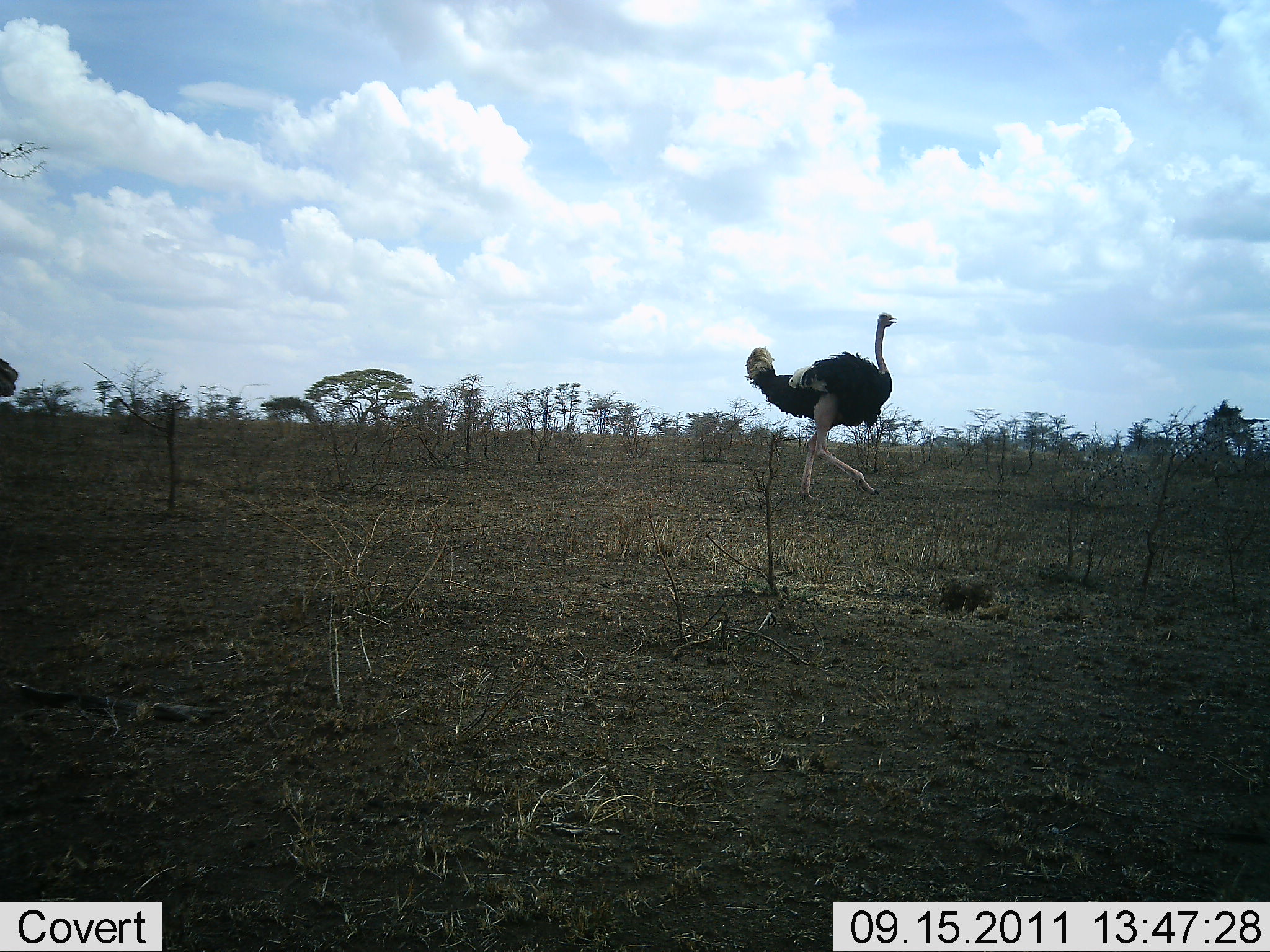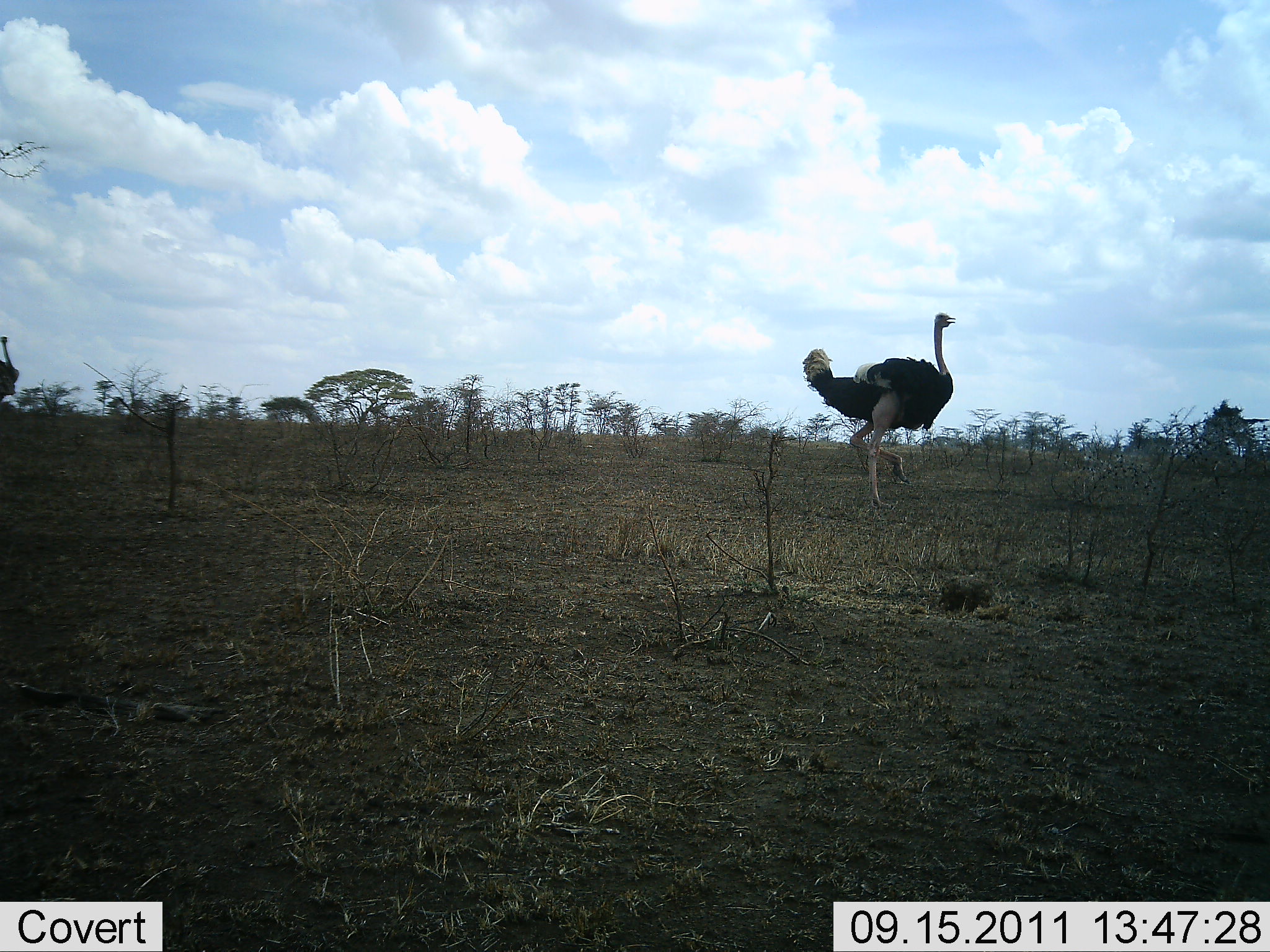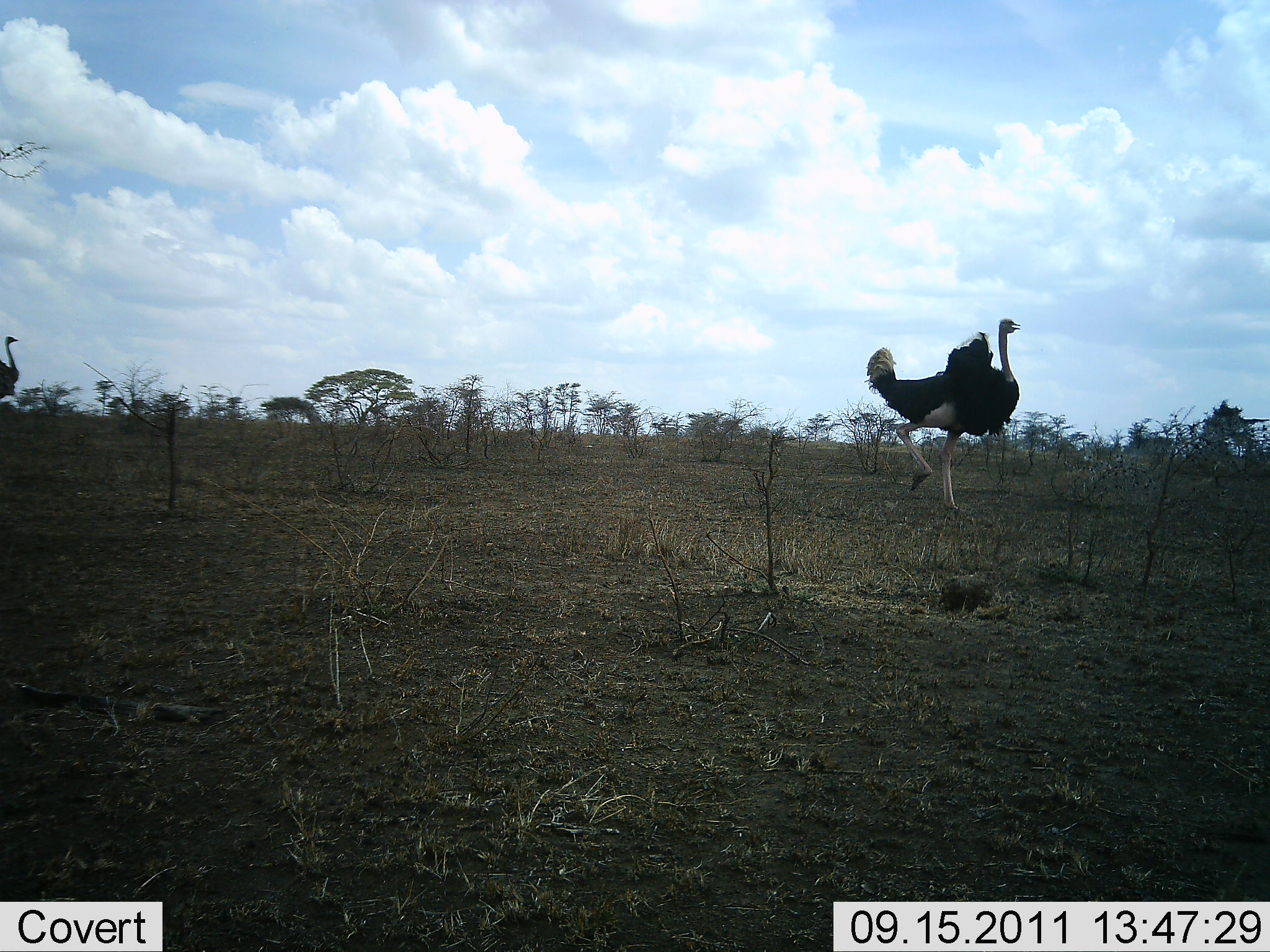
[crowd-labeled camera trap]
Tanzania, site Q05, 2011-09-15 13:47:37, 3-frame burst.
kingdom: Animalia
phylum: Chordata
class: Aves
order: Struthioniformes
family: Struthionidae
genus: Struthio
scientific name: Struthio camelus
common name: ostrich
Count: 2.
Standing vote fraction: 46%.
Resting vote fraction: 0%.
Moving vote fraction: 92%.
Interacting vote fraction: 8%.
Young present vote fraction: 0%.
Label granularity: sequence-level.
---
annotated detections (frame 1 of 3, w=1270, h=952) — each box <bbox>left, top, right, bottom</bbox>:
animal: <bbox>745, 311, 899, 503</bbox>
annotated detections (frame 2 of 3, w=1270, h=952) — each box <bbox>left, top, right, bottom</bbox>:
animal: <bbox>801, 312, 956, 509</bbox>; <bbox>1, 333, 20, 393</bbox>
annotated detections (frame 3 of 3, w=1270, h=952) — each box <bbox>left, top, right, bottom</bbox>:
animal: <bbox>864, 318, 1022, 516</bbox>; <bbox>0, 334, 22, 401</bbox>